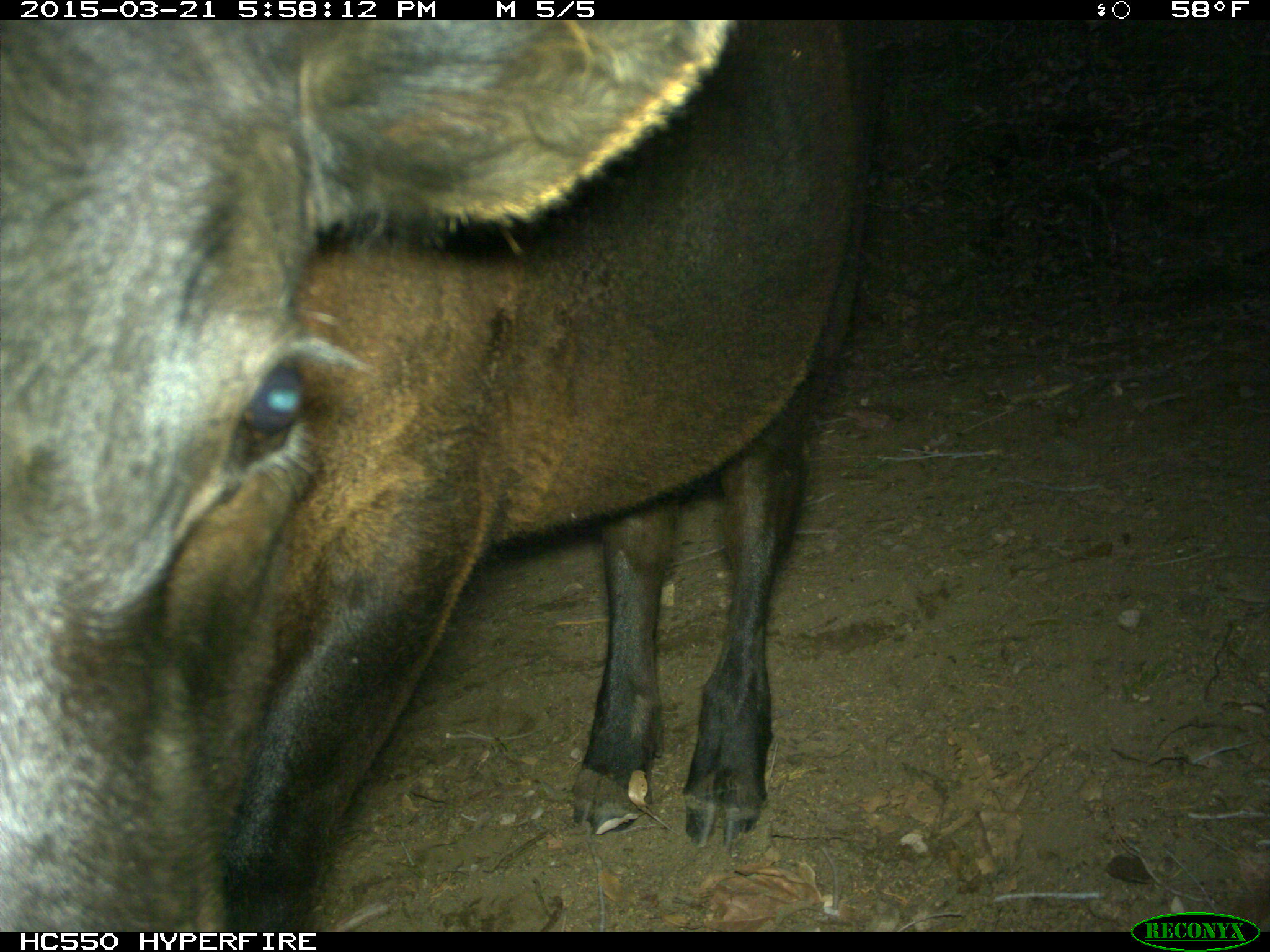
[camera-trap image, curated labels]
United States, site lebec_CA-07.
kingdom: Animalia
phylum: Chordata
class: Mammalia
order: Artiodactyla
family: Bovidae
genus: Bos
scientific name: Bos taurus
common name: domestic cow